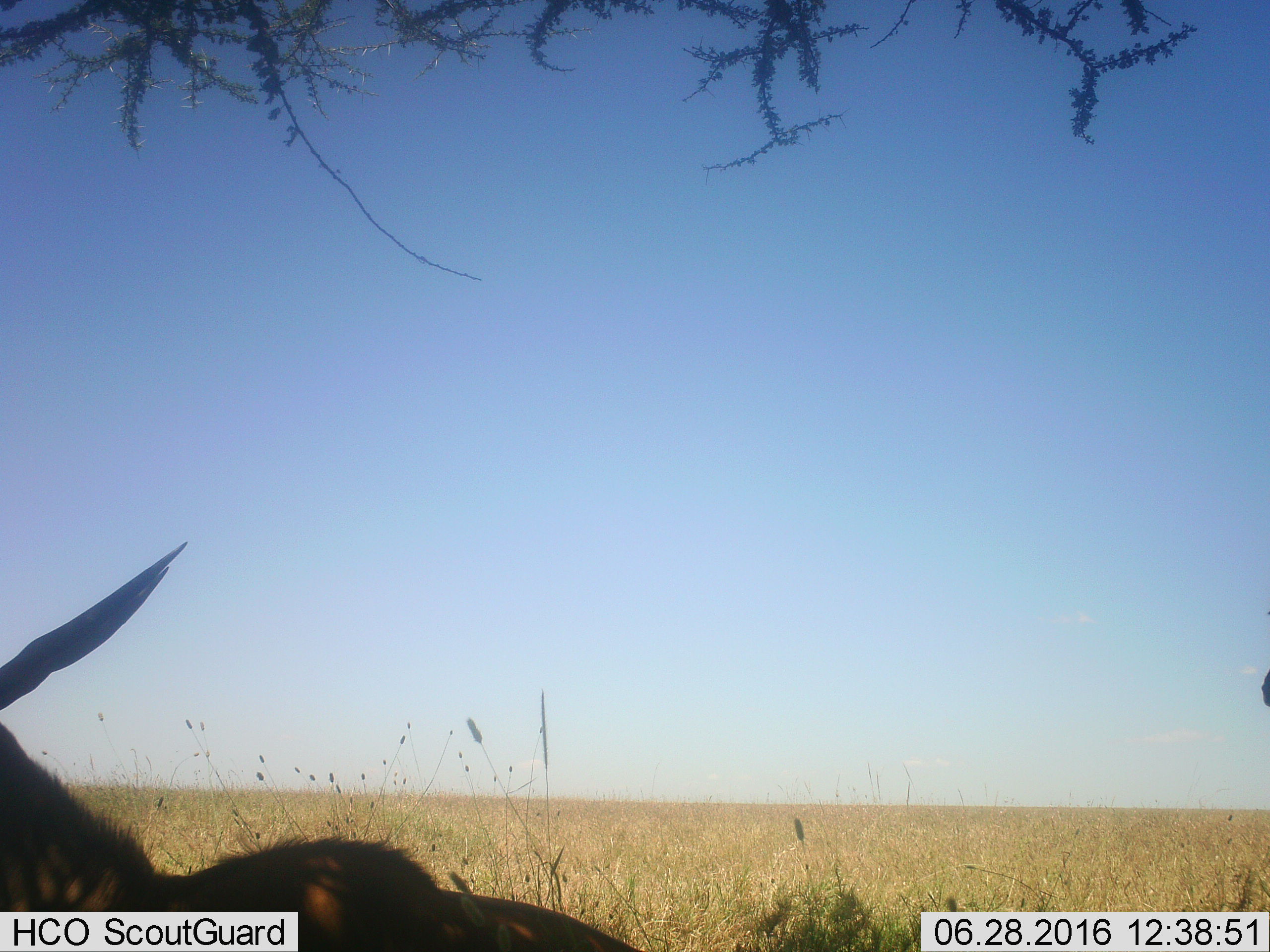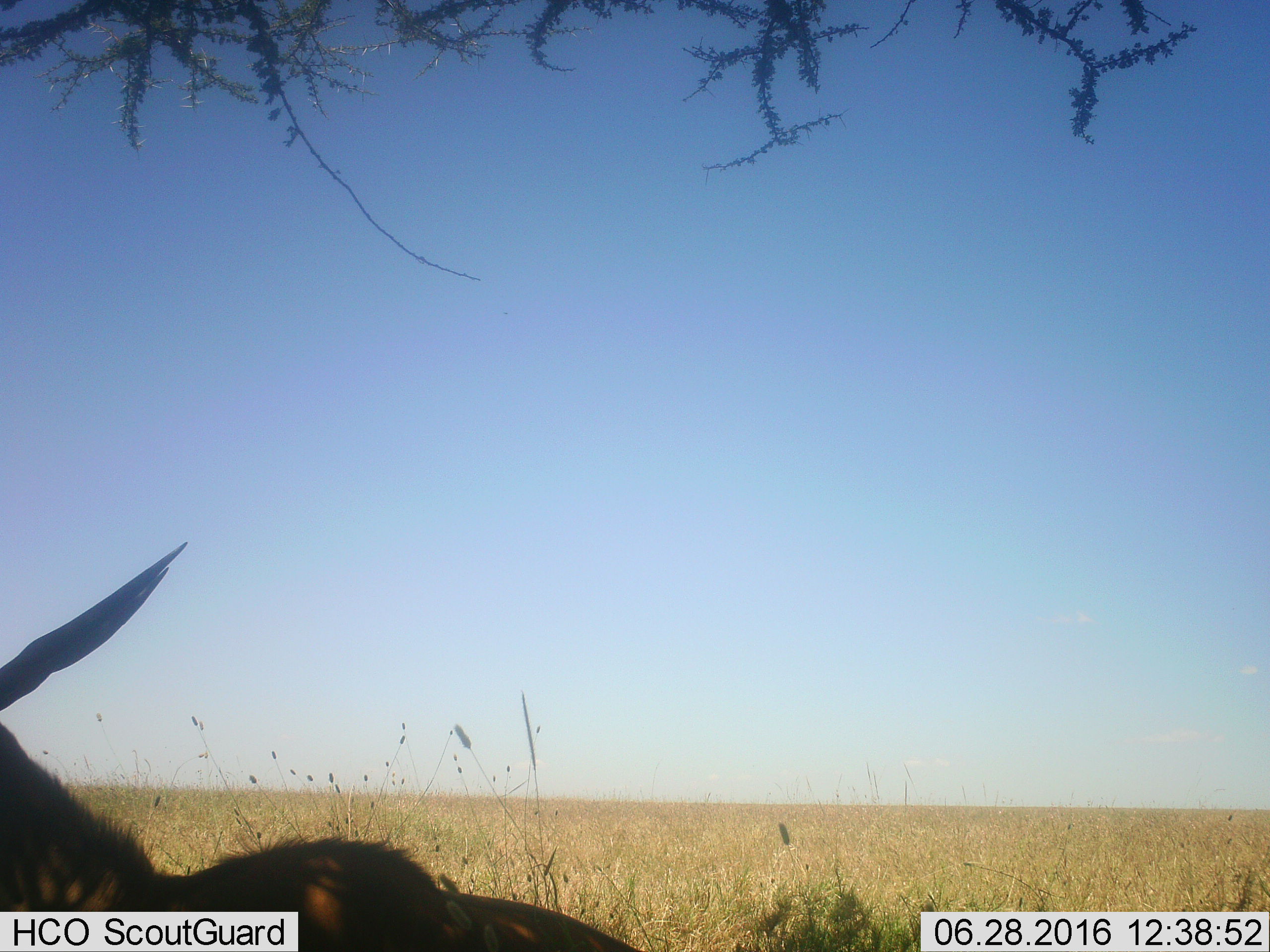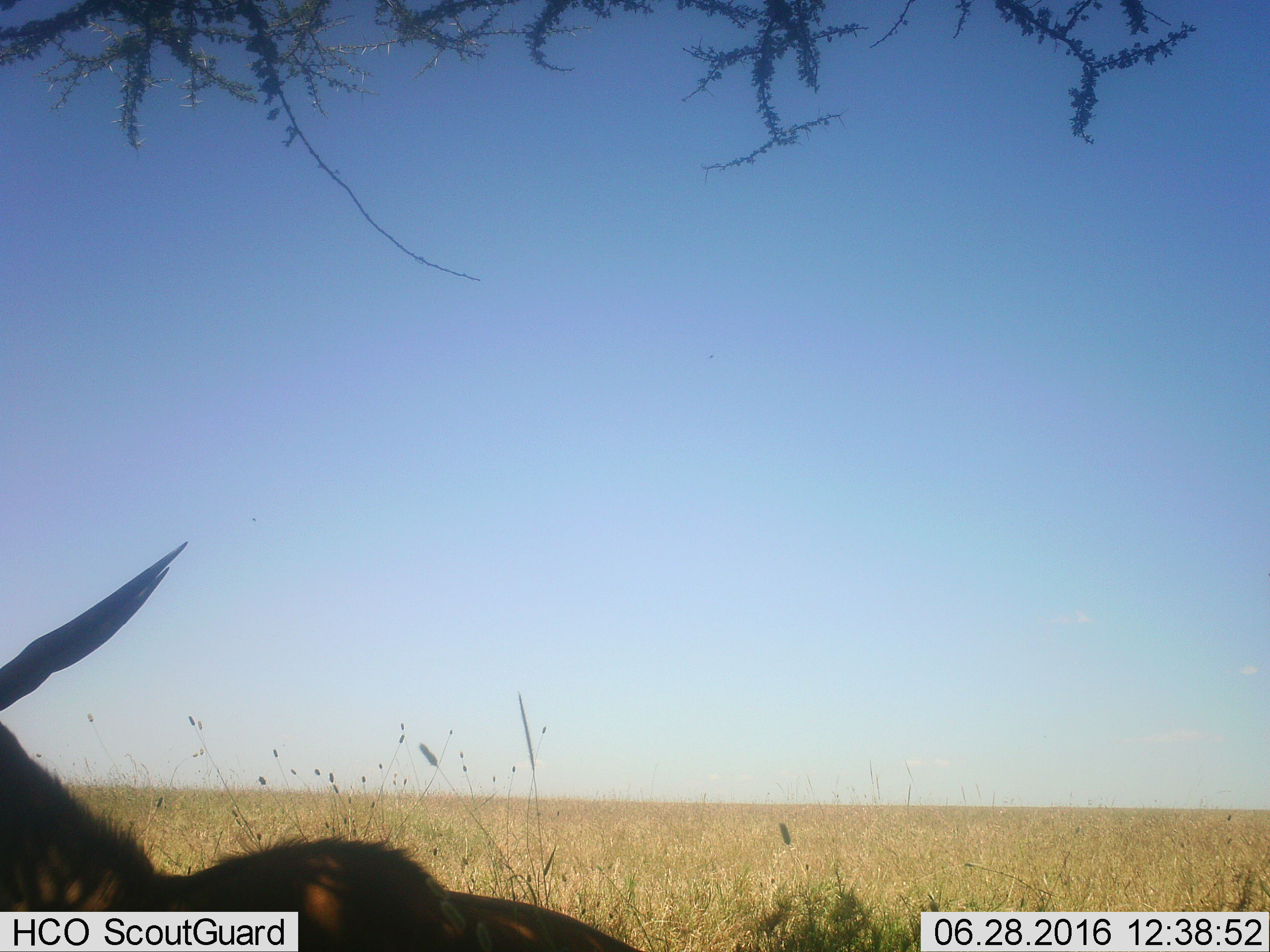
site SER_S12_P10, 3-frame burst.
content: unidentified animal